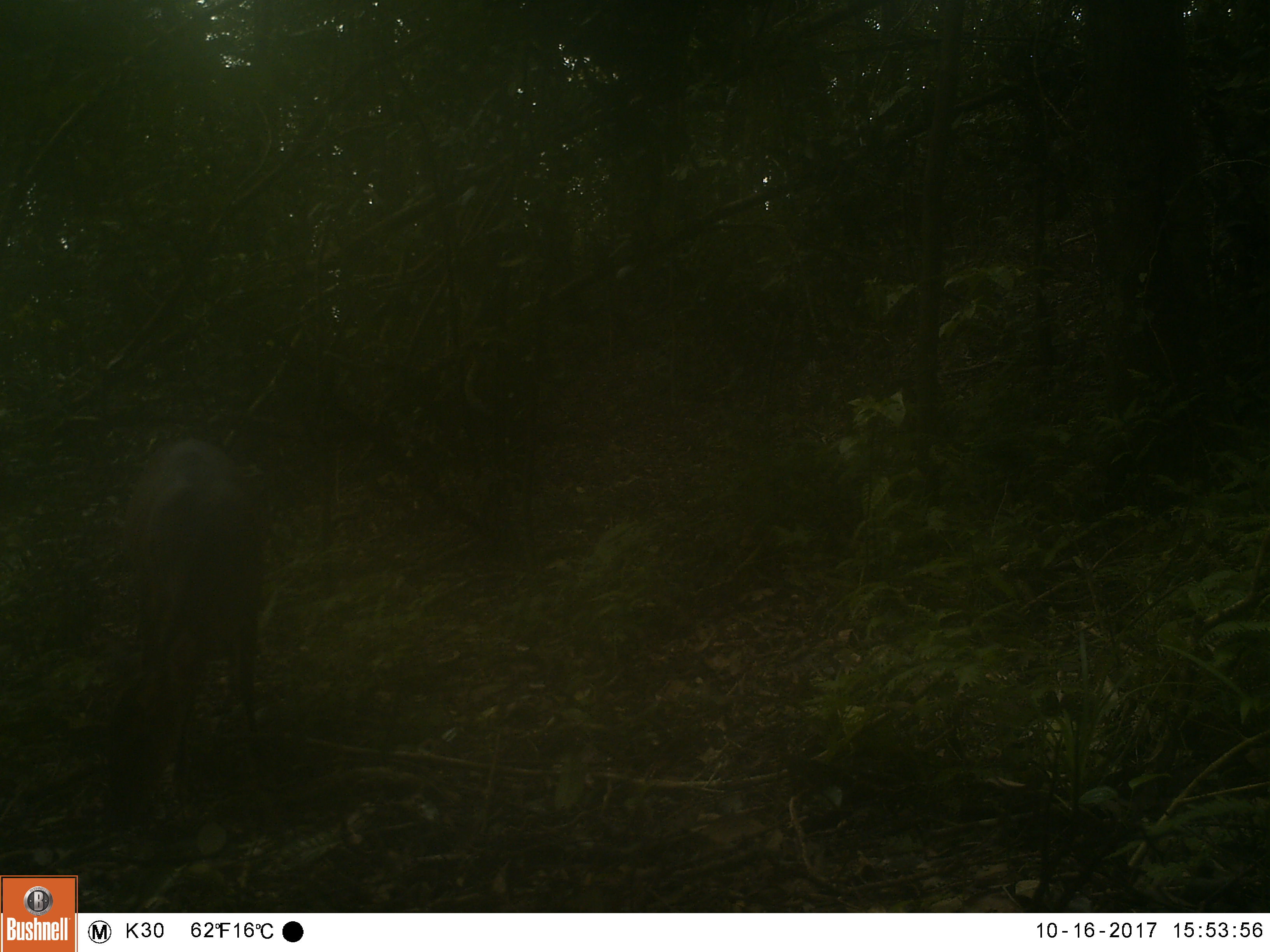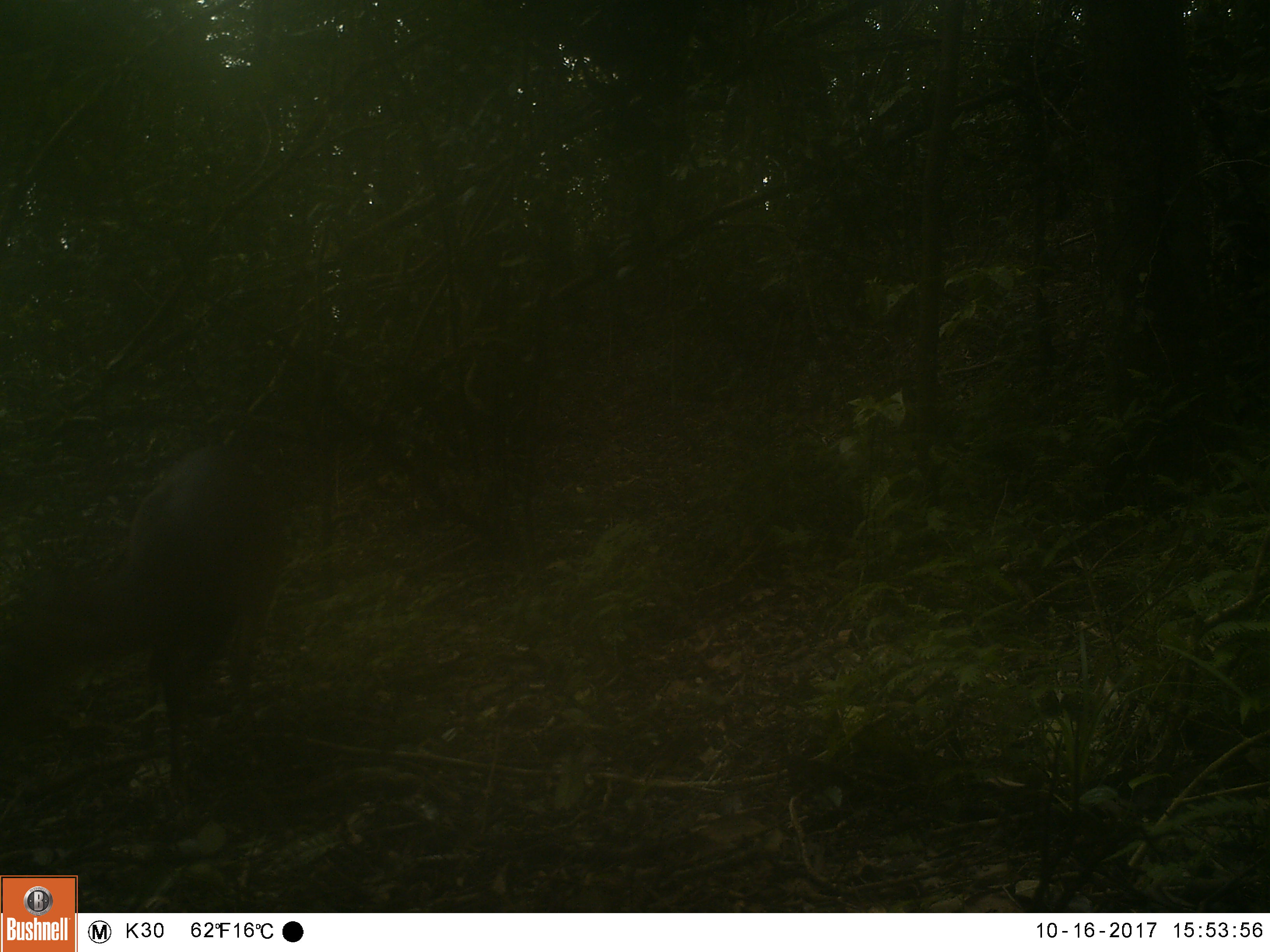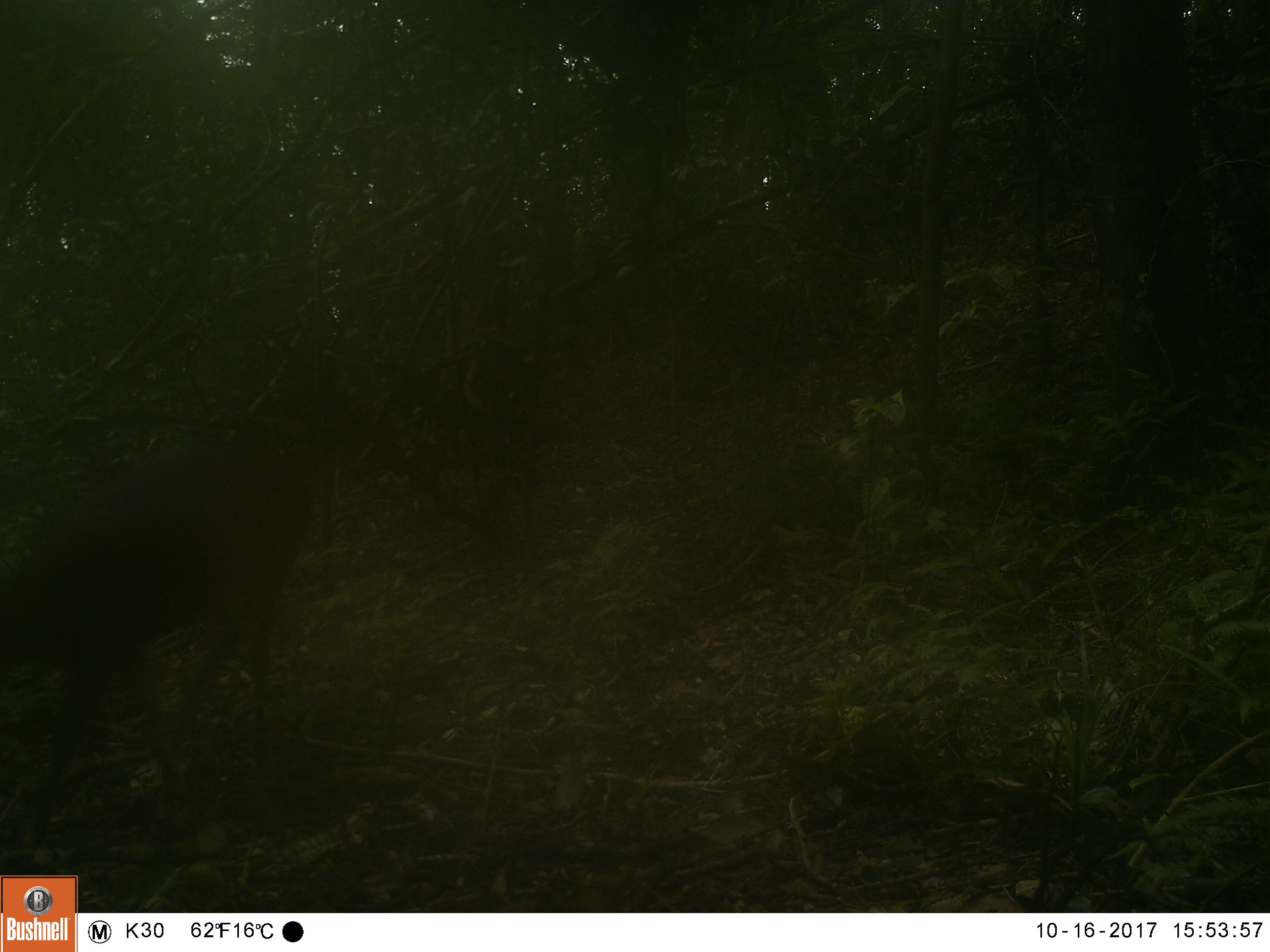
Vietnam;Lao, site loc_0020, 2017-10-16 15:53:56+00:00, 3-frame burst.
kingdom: Animalia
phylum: Chordata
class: Mammalia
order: Artiodactyla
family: Cervidae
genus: Muntiacus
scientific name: Muntiacus vuquangensis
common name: large-antlered muntjac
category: large antlered muntjac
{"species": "large antlered muntjac (large-antlered muntjac) (Muntiacus vuquangensis)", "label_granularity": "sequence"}